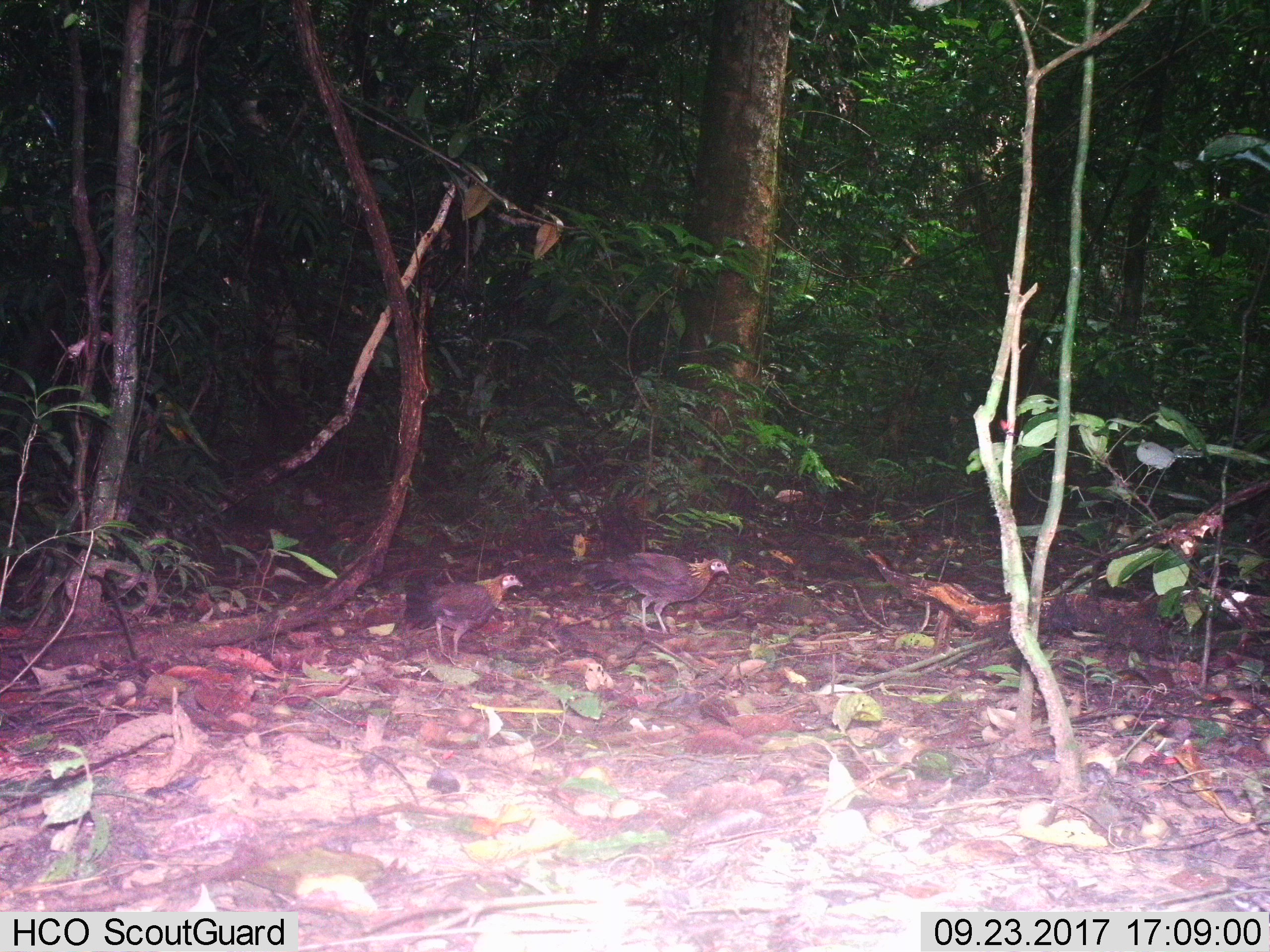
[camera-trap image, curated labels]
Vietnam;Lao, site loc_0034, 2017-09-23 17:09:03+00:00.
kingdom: Animalia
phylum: Chordata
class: Aves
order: Galliformes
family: Phasianidae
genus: Gallus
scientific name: Gallus gallus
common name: red junglefowl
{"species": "red junglefowl (Gallus gallus)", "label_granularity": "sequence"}